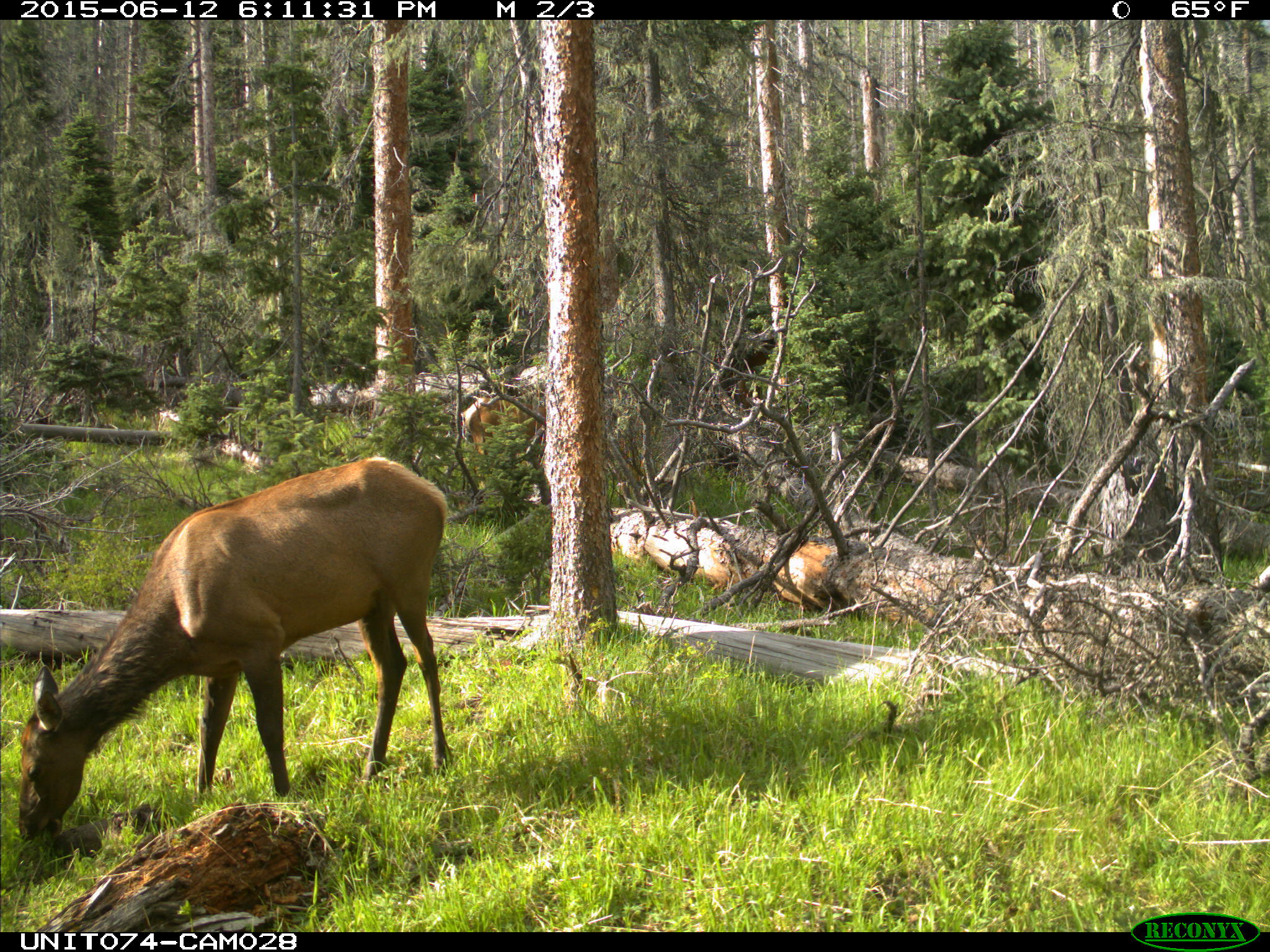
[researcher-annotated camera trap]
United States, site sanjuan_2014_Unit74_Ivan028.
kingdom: Animalia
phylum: Chordata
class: Mammalia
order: Artiodactyla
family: Cervidae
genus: Cervus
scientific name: Cervus elaphus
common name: red deer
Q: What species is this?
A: Cervus elaphus (red deer).